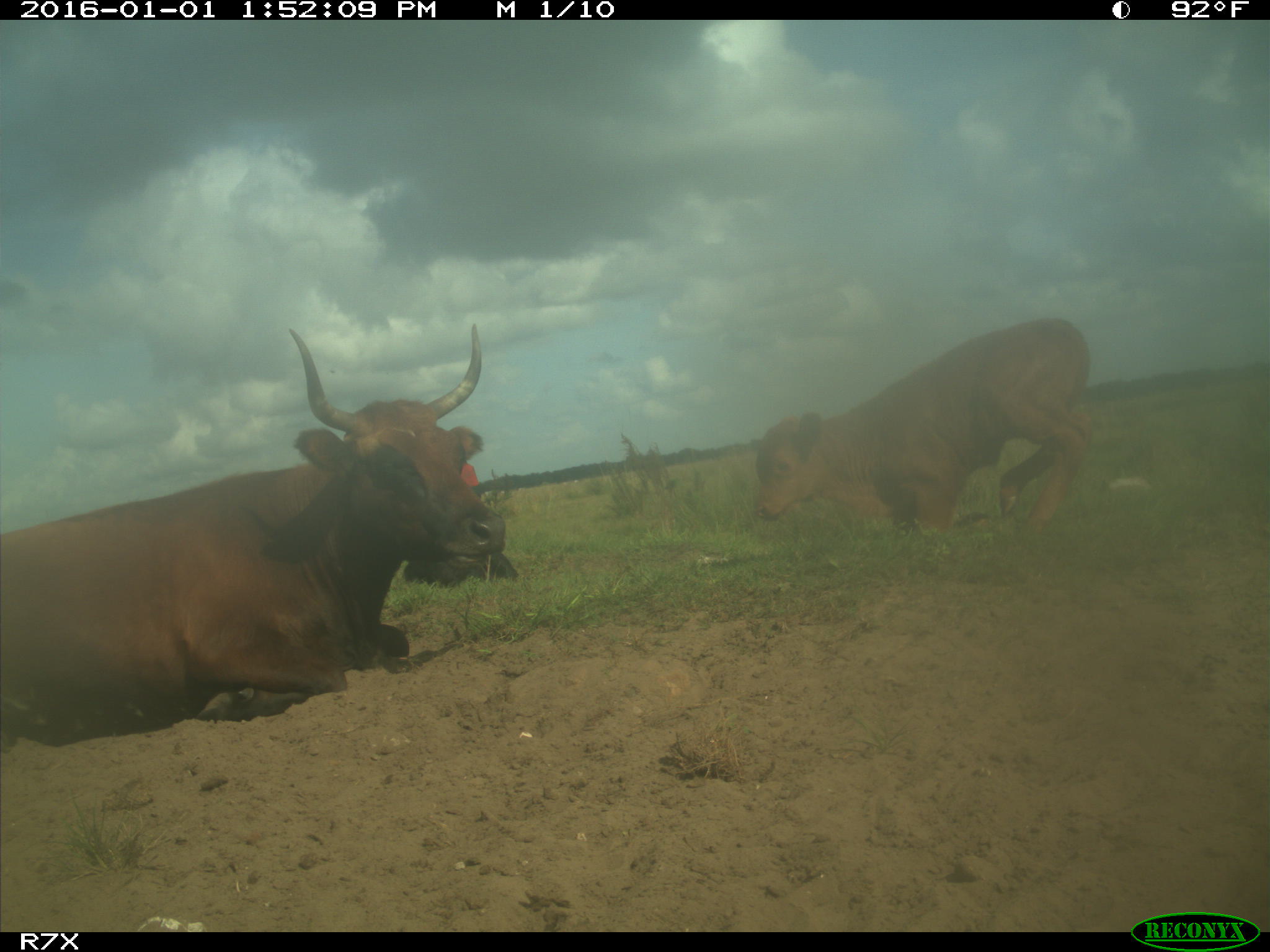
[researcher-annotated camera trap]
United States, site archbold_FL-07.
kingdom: Animalia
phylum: Chordata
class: Mammalia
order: Artiodactyla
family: Bovidae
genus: Bos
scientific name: Bos taurus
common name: domestic cow